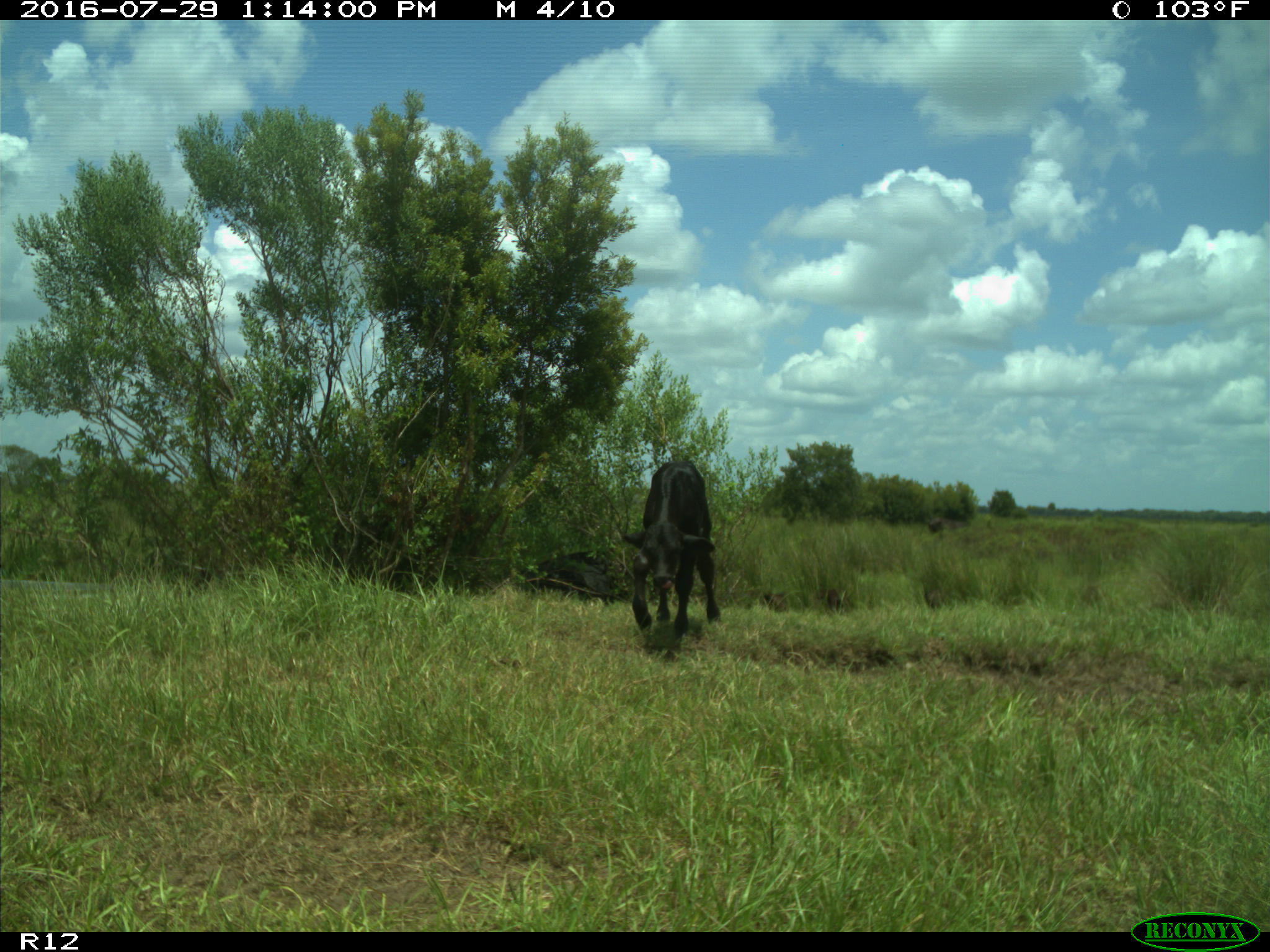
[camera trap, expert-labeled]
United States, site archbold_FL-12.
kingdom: Animalia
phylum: Chordata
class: Mammalia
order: Artiodactyla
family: Bovidae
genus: Bos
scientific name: Bos taurus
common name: domestic cow